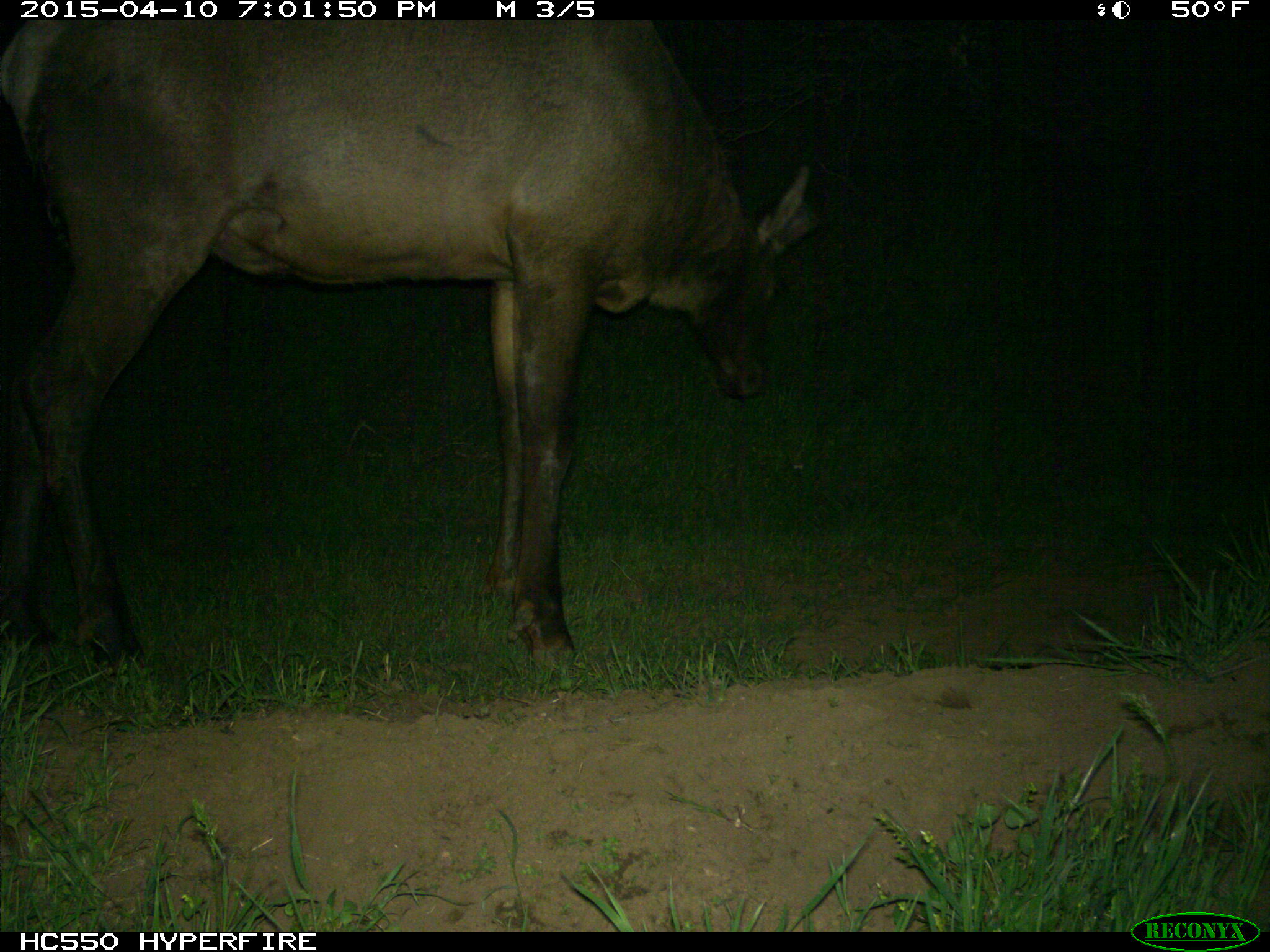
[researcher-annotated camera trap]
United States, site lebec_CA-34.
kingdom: Animalia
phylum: Chordata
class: Mammalia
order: Artiodactyla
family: Cervidae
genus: Cervus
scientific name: Cervus canadensis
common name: elk